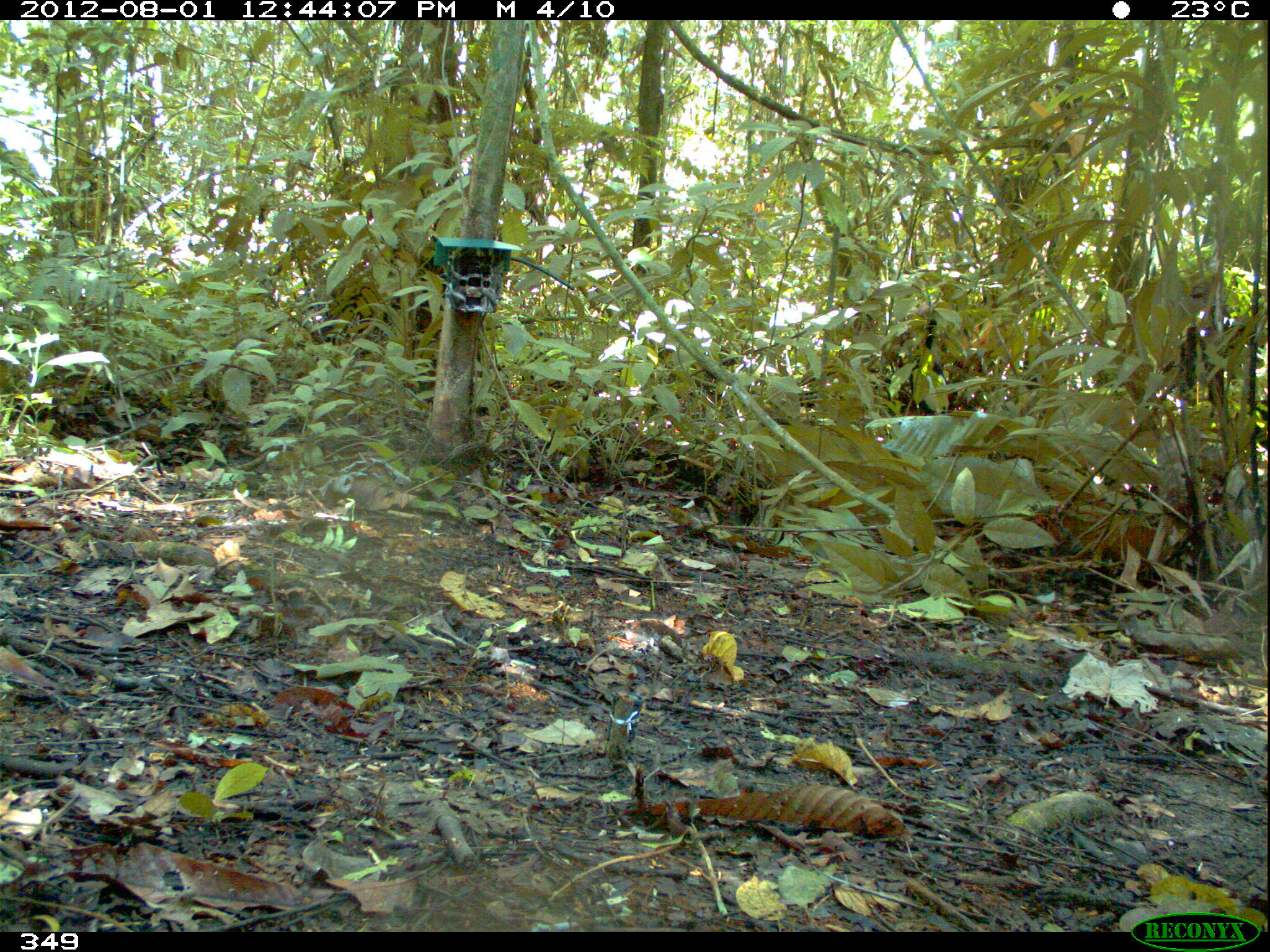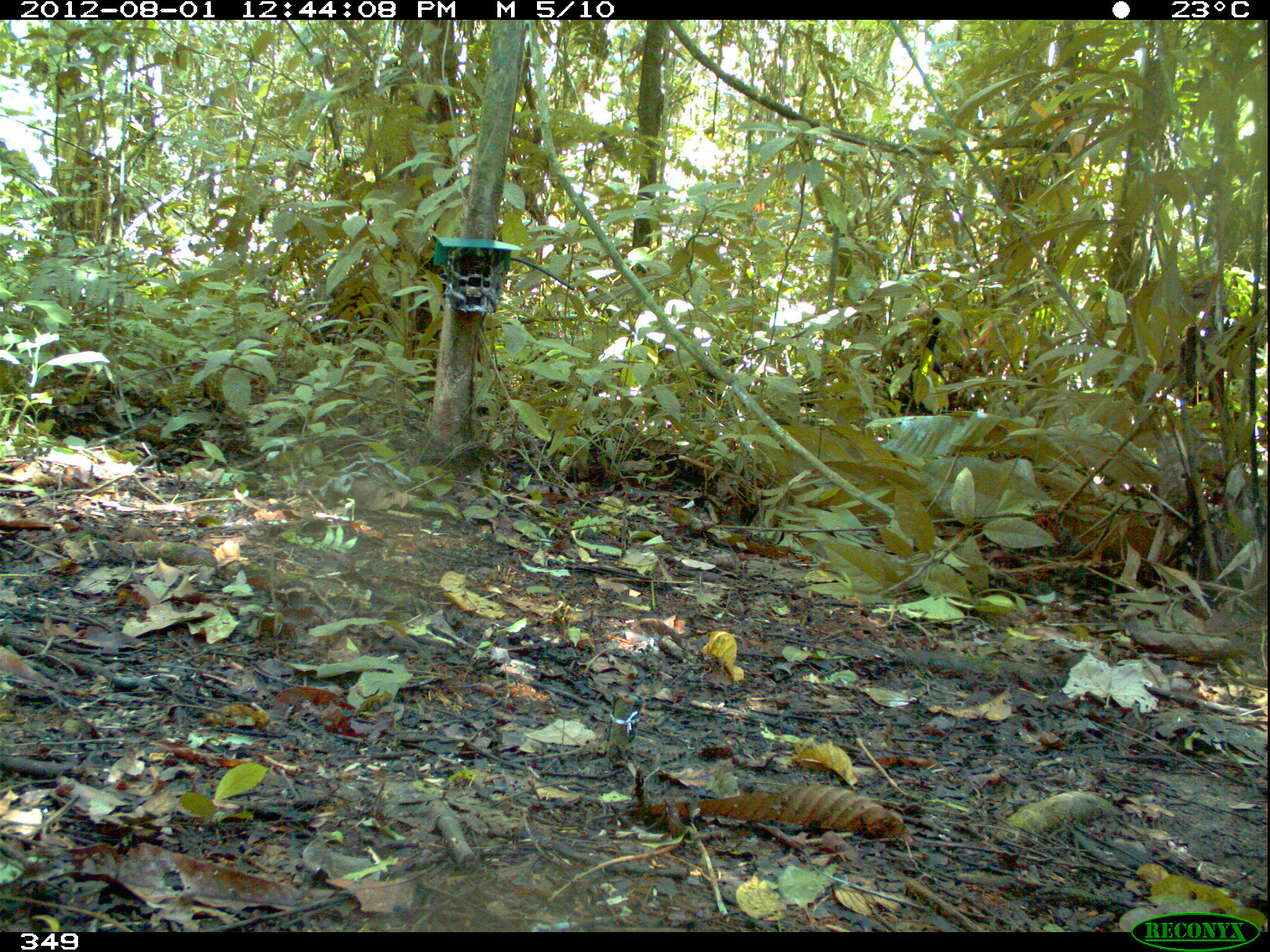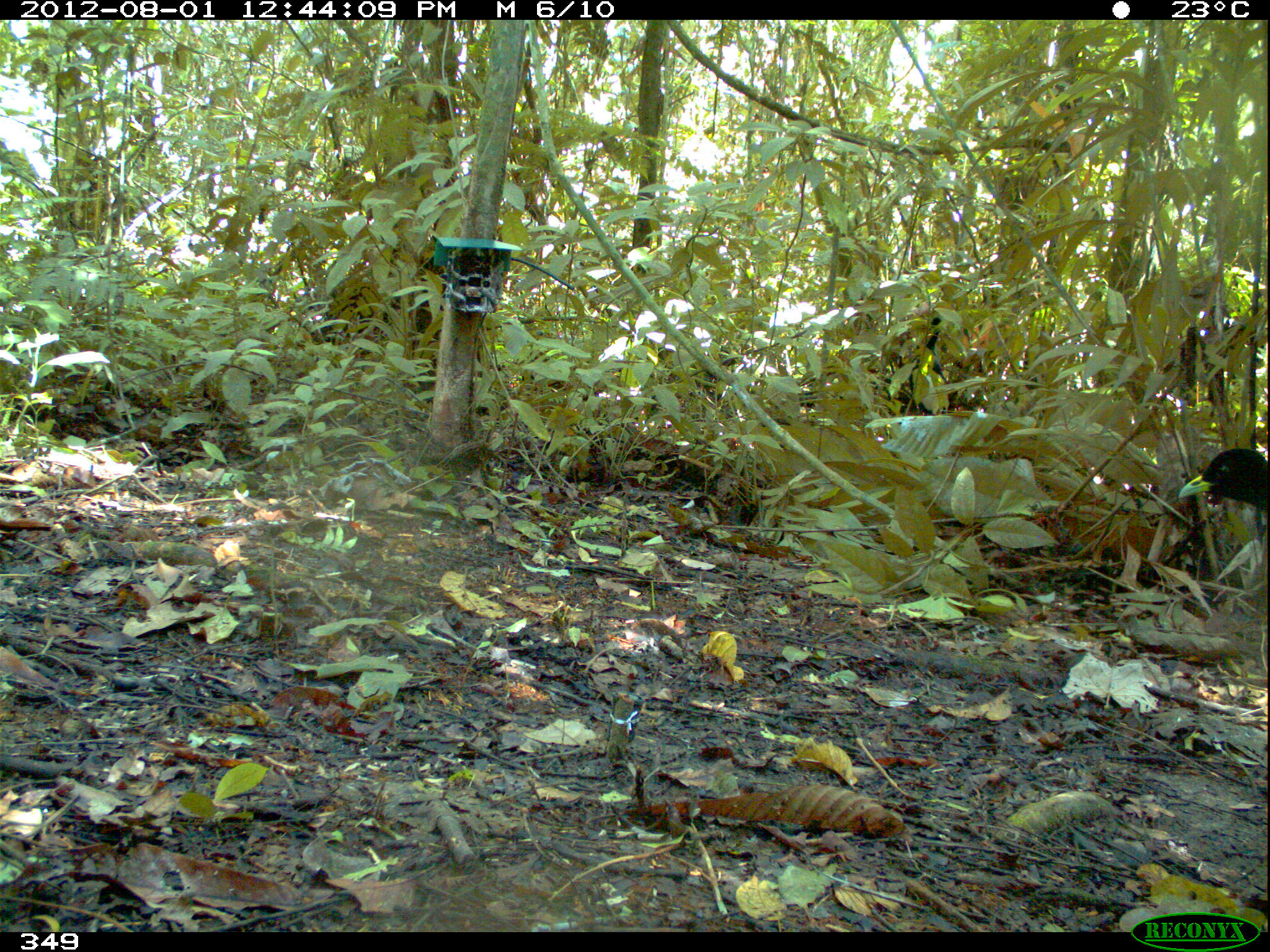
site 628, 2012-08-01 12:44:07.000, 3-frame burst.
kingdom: Animalia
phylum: Chordata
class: Aves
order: Gruiformes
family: Psophiidae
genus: Psophia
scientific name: Psophia leucoptera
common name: pale-winged trumpeter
Psophia leucoptera (pale-winged trumpeter).